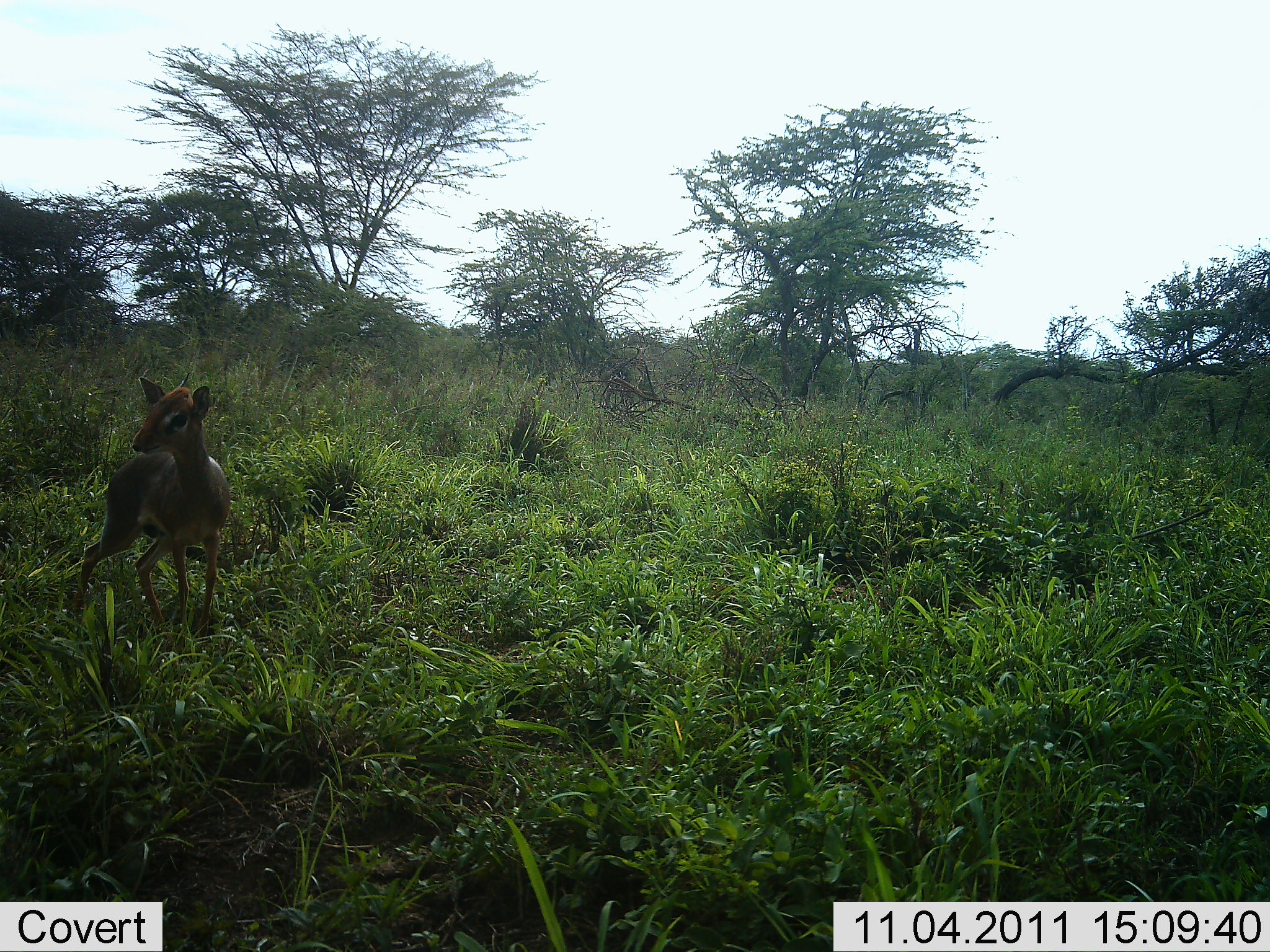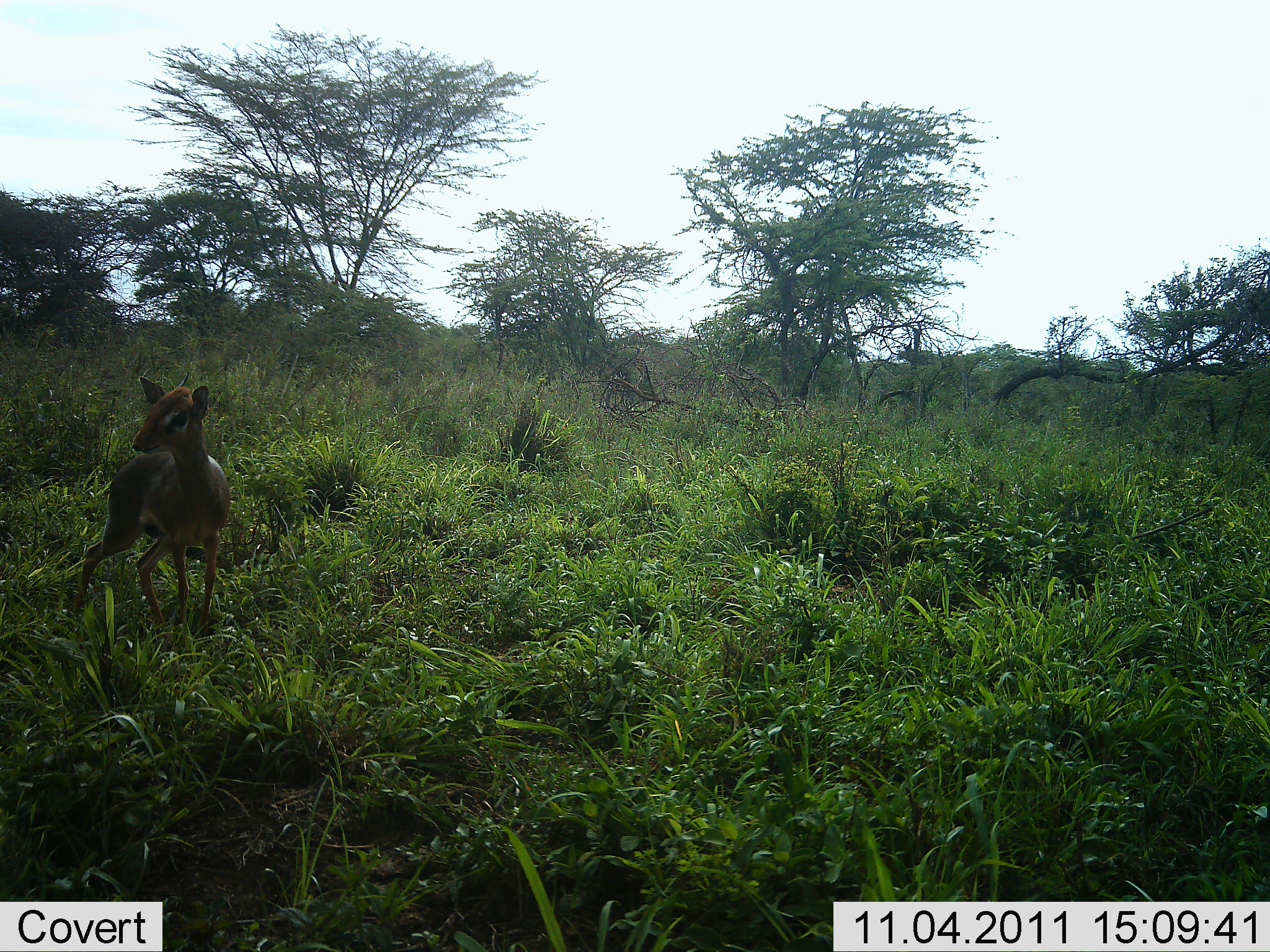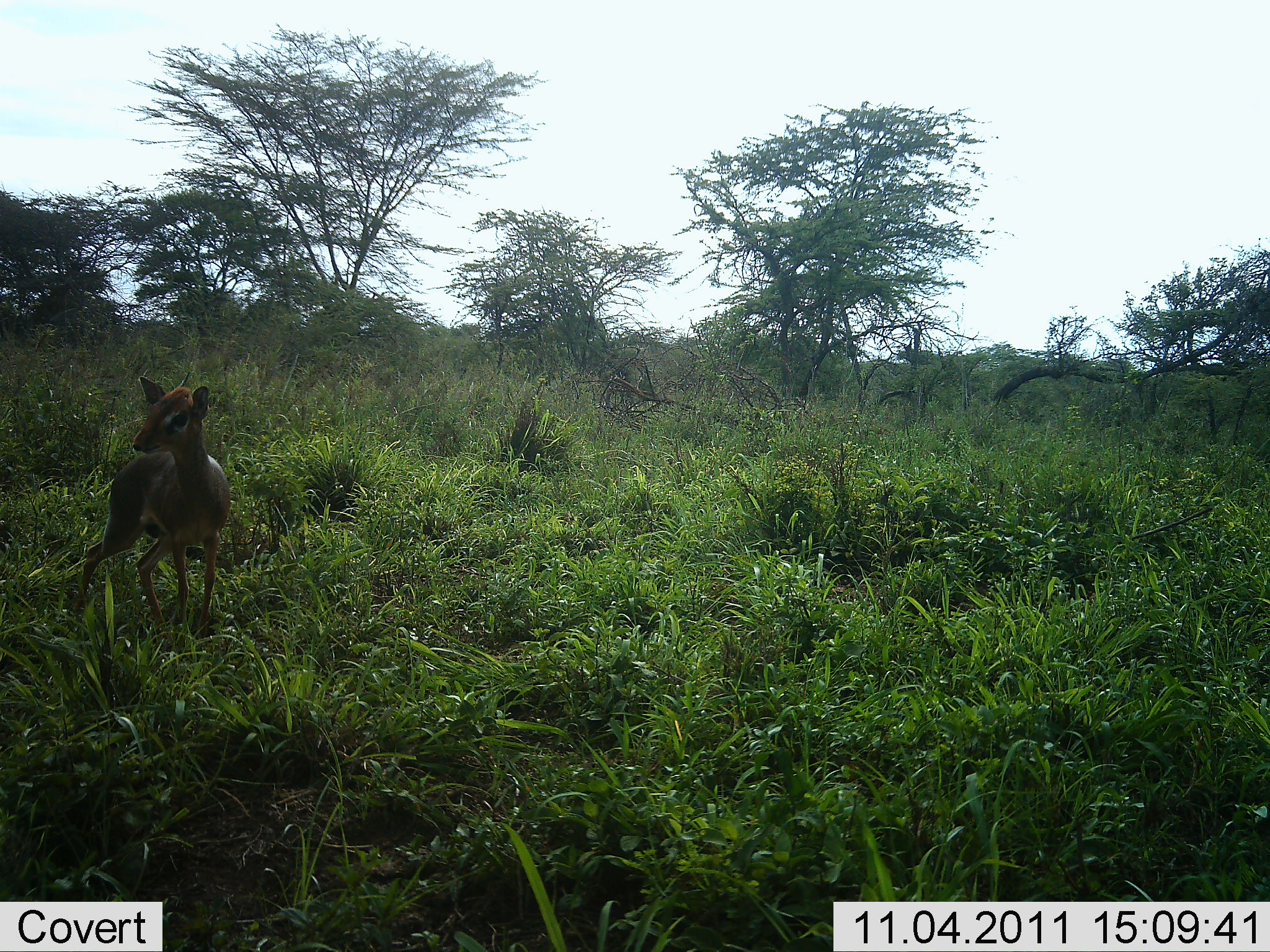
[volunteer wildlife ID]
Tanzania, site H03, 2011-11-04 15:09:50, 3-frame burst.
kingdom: Animalia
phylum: Chordata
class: Mammalia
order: Artiodactyla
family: Bovidae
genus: Madoqua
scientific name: Madoqua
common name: dikdik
Dikdik (Madoqua), count 1. Behavior (volunteer vote fractions): standing 82%, resting 0%, moving 18%, interacting 0%. Young present (vote fraction): 9%. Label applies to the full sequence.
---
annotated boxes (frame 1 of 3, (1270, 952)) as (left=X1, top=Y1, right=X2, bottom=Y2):
animal: (left=70, top=371, right=235, bottom=651)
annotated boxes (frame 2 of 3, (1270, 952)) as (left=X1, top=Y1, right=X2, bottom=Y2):
animal: (left=73, top=370, right=235, bottom=641)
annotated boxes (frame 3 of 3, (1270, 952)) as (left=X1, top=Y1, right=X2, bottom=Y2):
animal: (left=76, top=372, right=236, bottom=647)